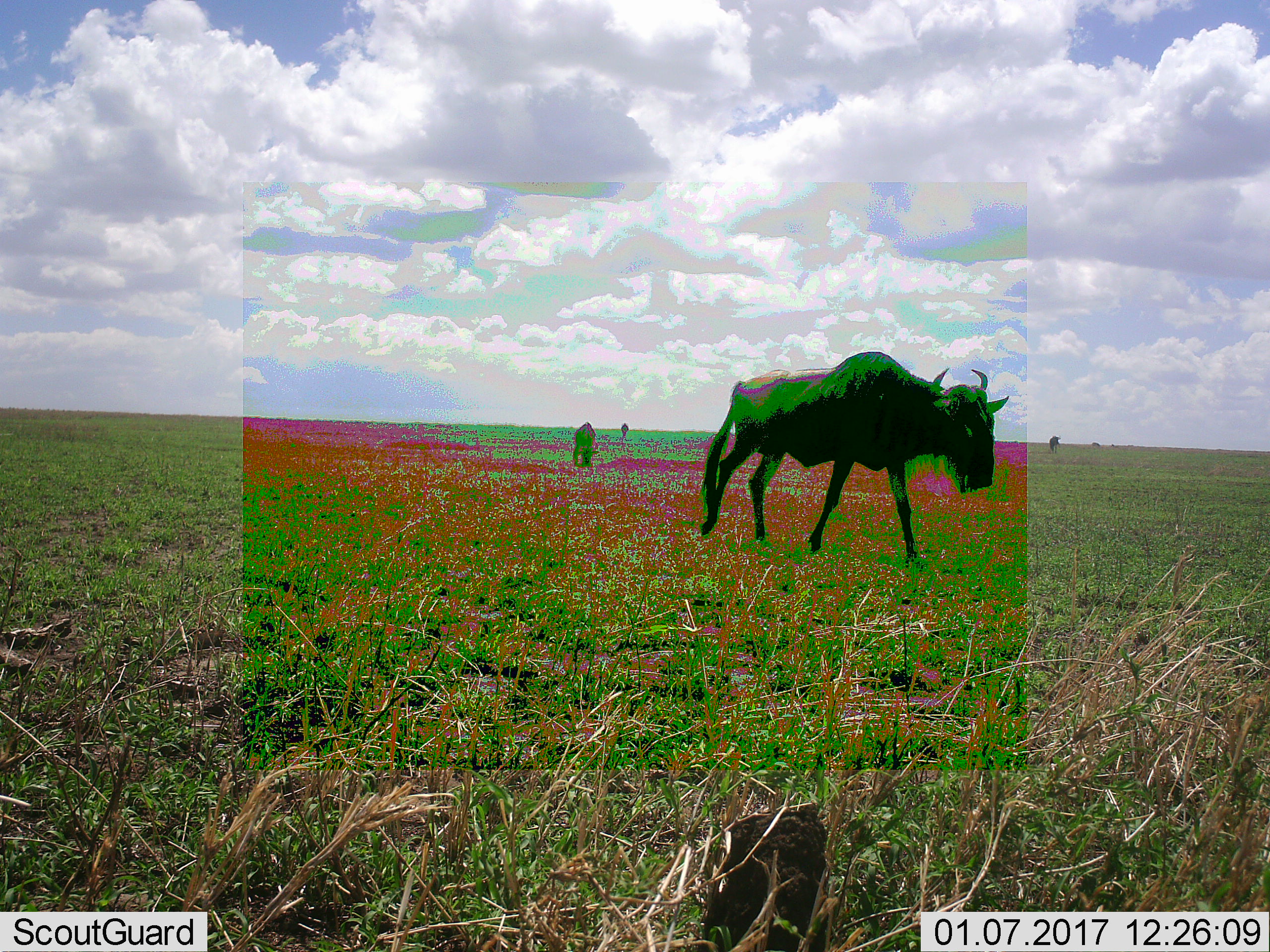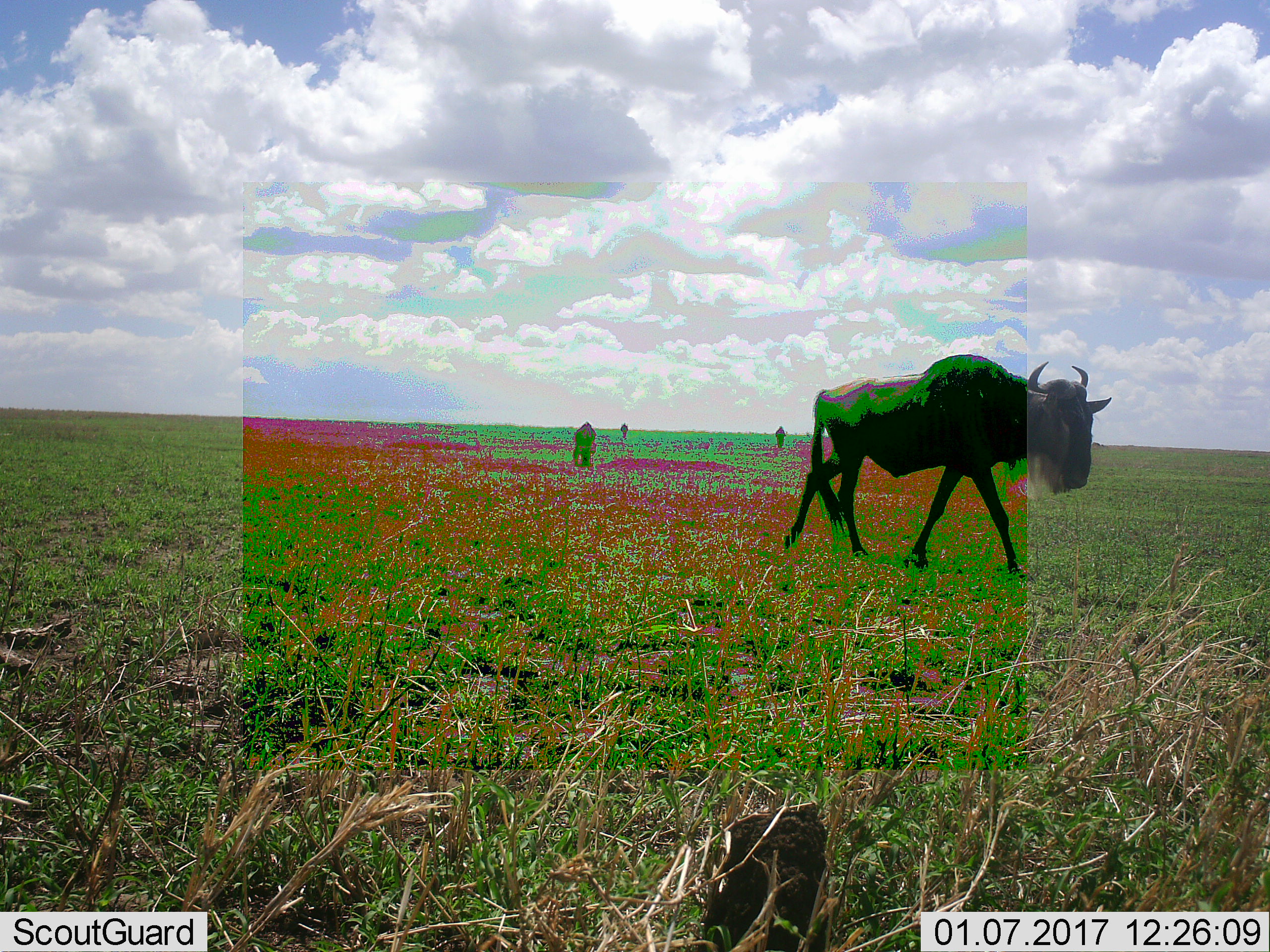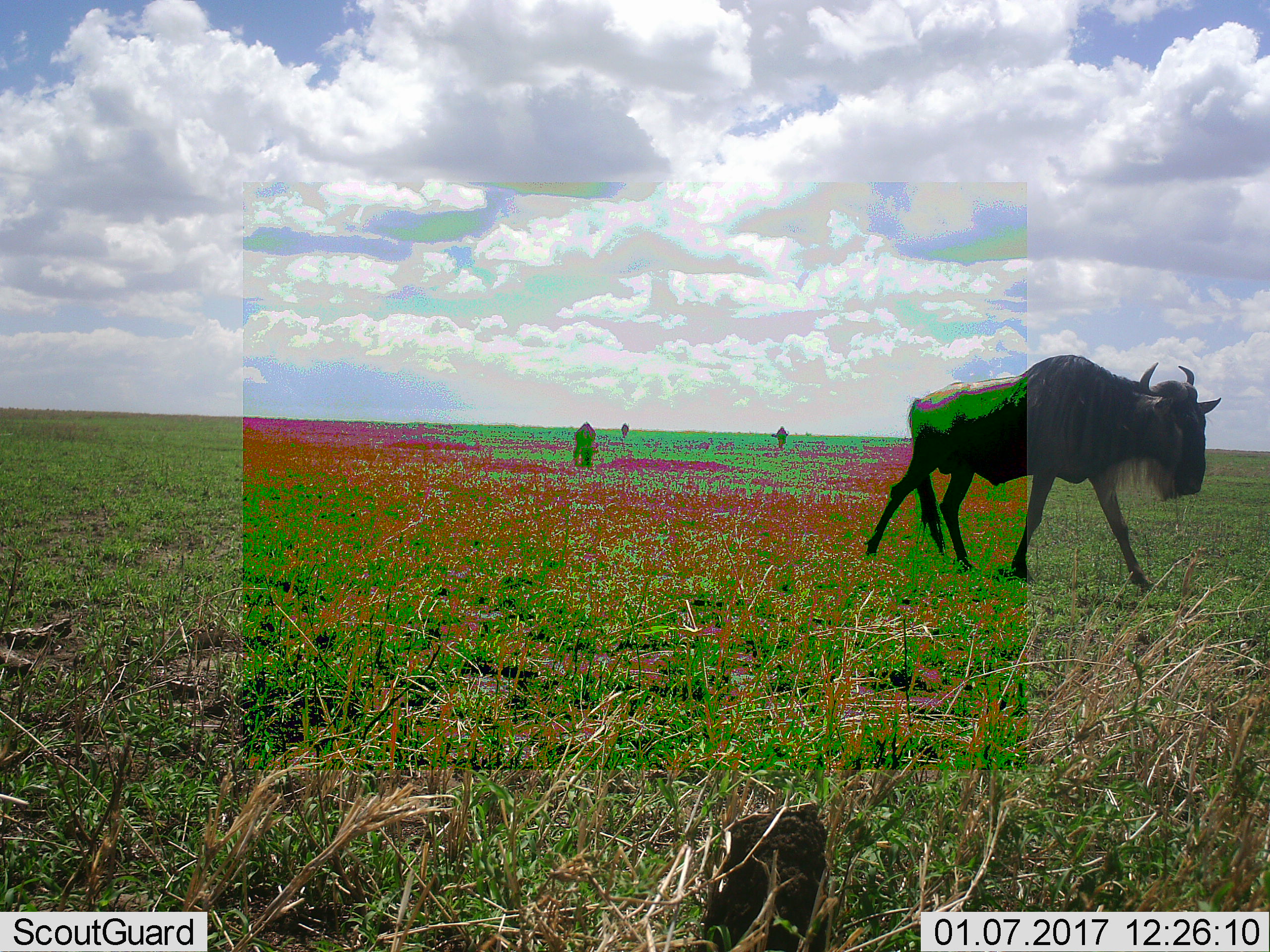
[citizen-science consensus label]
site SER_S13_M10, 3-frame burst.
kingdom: Animalia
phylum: Chordata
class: Mammalia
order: Artiodactyla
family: Bovidae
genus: Connochaetes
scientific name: Connochaetes taurinus taurinus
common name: blue wildebeest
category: wildebeestblue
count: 5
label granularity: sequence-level